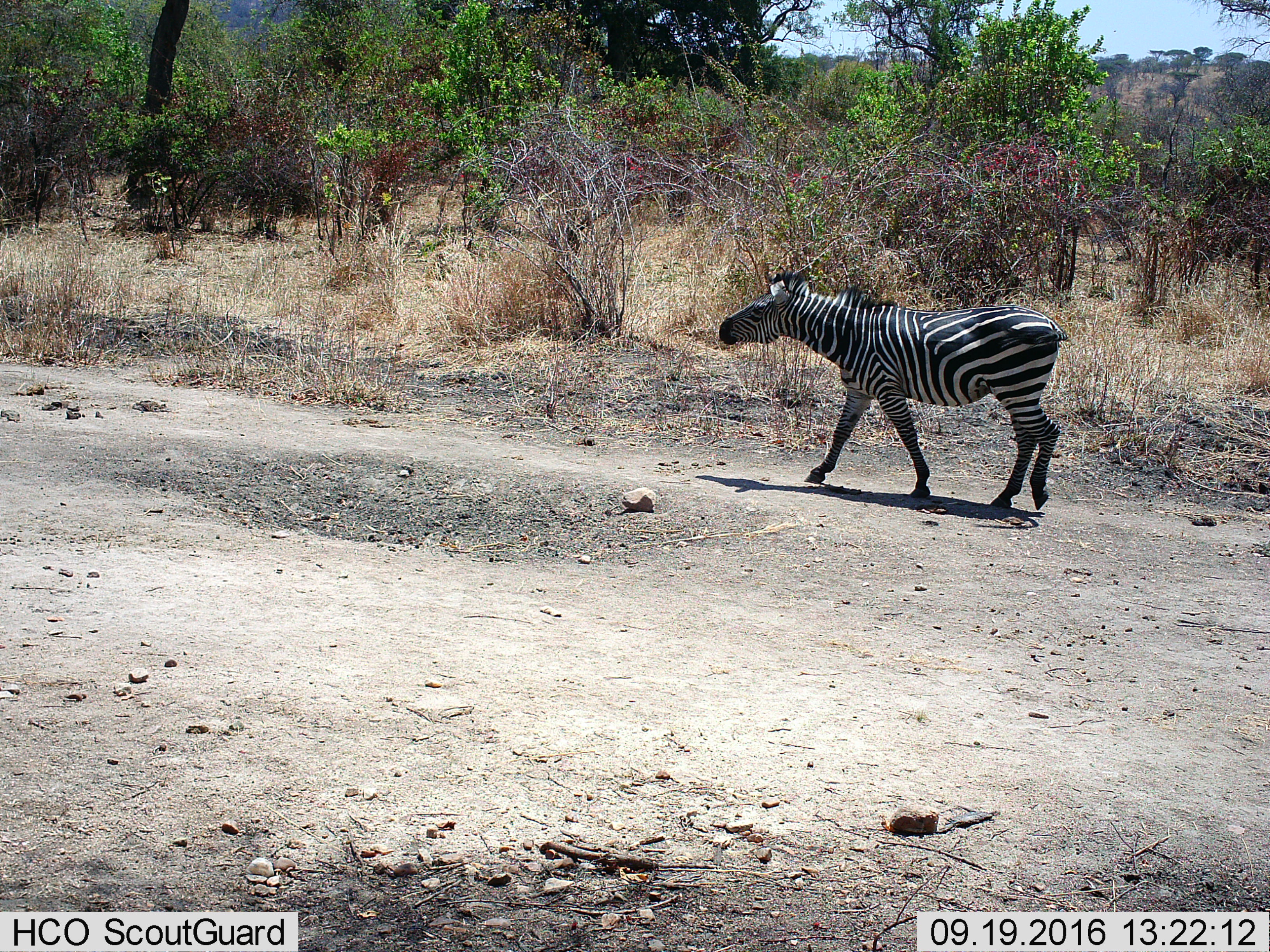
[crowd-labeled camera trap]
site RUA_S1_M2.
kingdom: Animalia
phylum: Chordata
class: Mammalia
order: Perissodactyla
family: Equidae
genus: Equus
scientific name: Equus quagga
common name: plains zebra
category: zebraplains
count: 1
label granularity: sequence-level